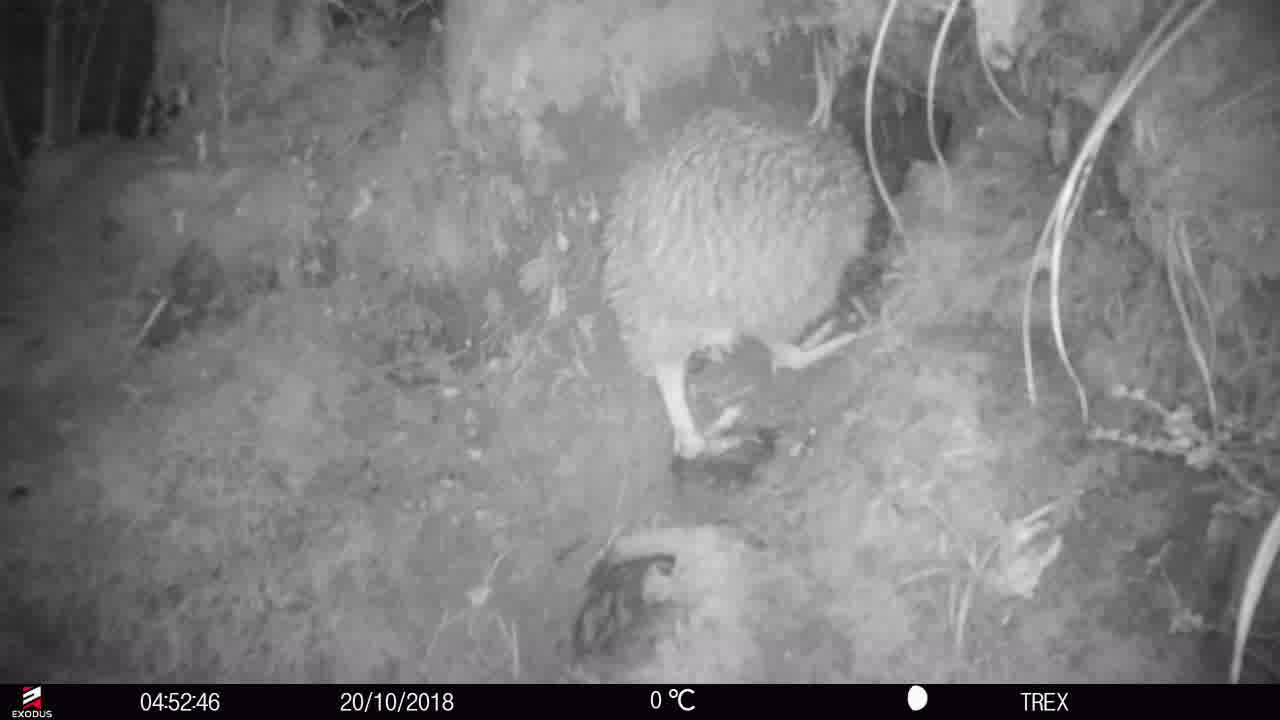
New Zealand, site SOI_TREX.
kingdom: Animalia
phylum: Chordata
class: Aves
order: Apterygiformes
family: Apterygidae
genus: Apteryx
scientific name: Apteryx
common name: kiwi